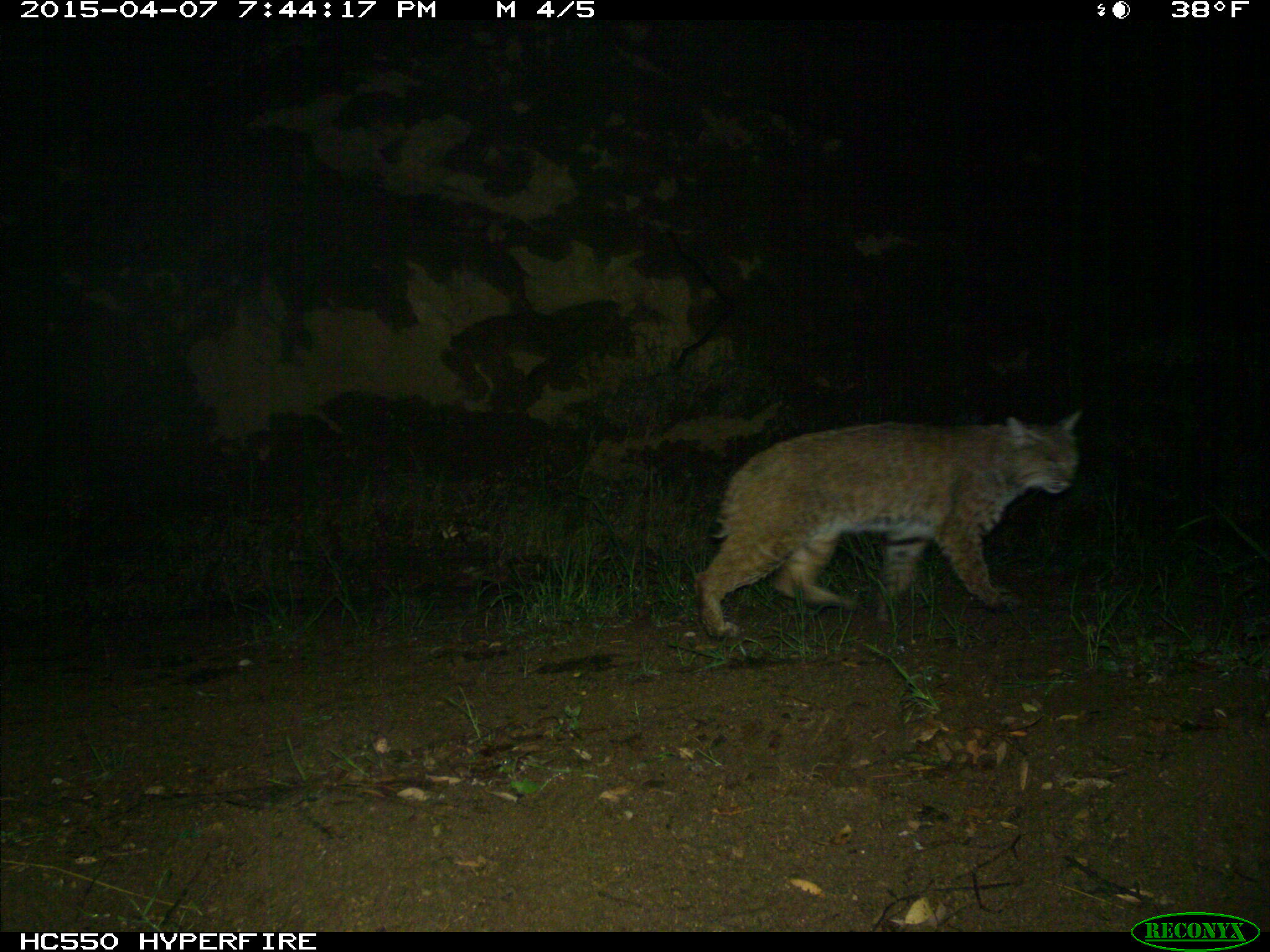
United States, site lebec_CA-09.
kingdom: Animalia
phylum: Chordata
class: Mammalia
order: Carnivora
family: Felidae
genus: Lynx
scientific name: Lynx rufus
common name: bobcat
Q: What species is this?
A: Lynx rufus (bobcat).